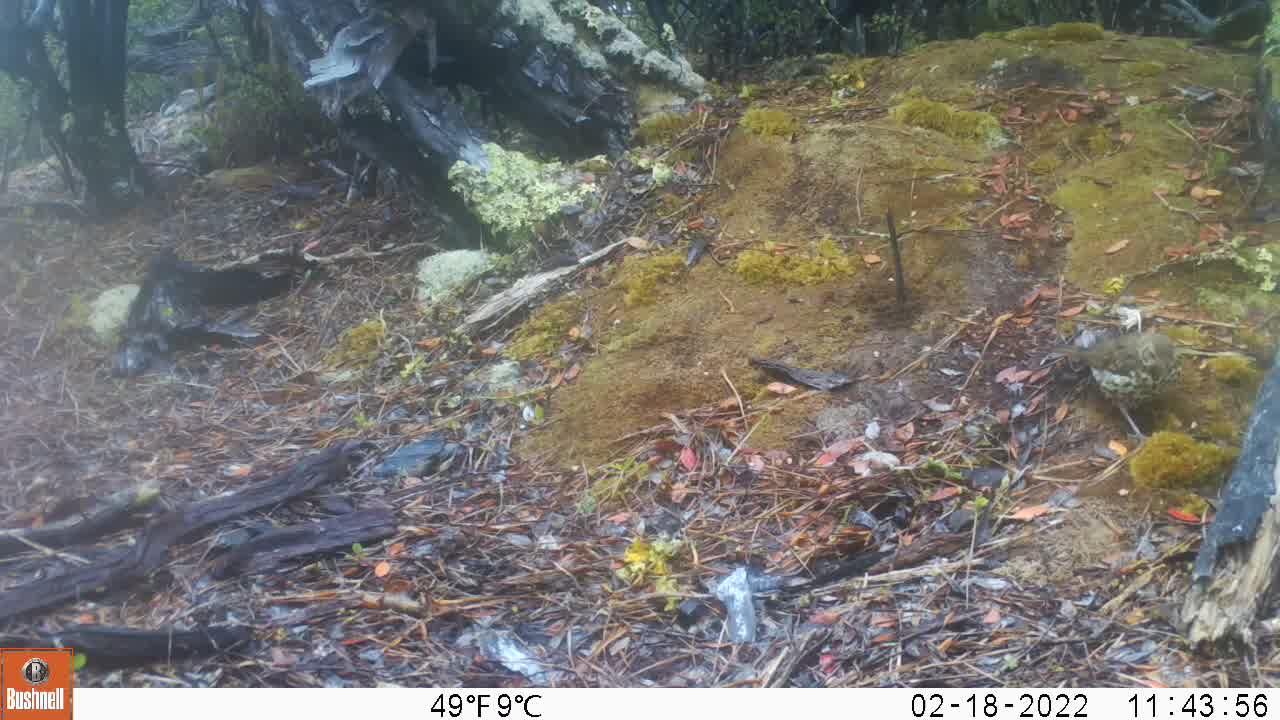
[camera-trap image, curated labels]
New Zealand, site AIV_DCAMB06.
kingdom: Animalia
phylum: Chordata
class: Aves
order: Passeriformes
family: Turdidae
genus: Turdus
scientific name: Turdus philomelos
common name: song thrush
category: thrush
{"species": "thrush (song thrush) (Turdus philomelos)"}